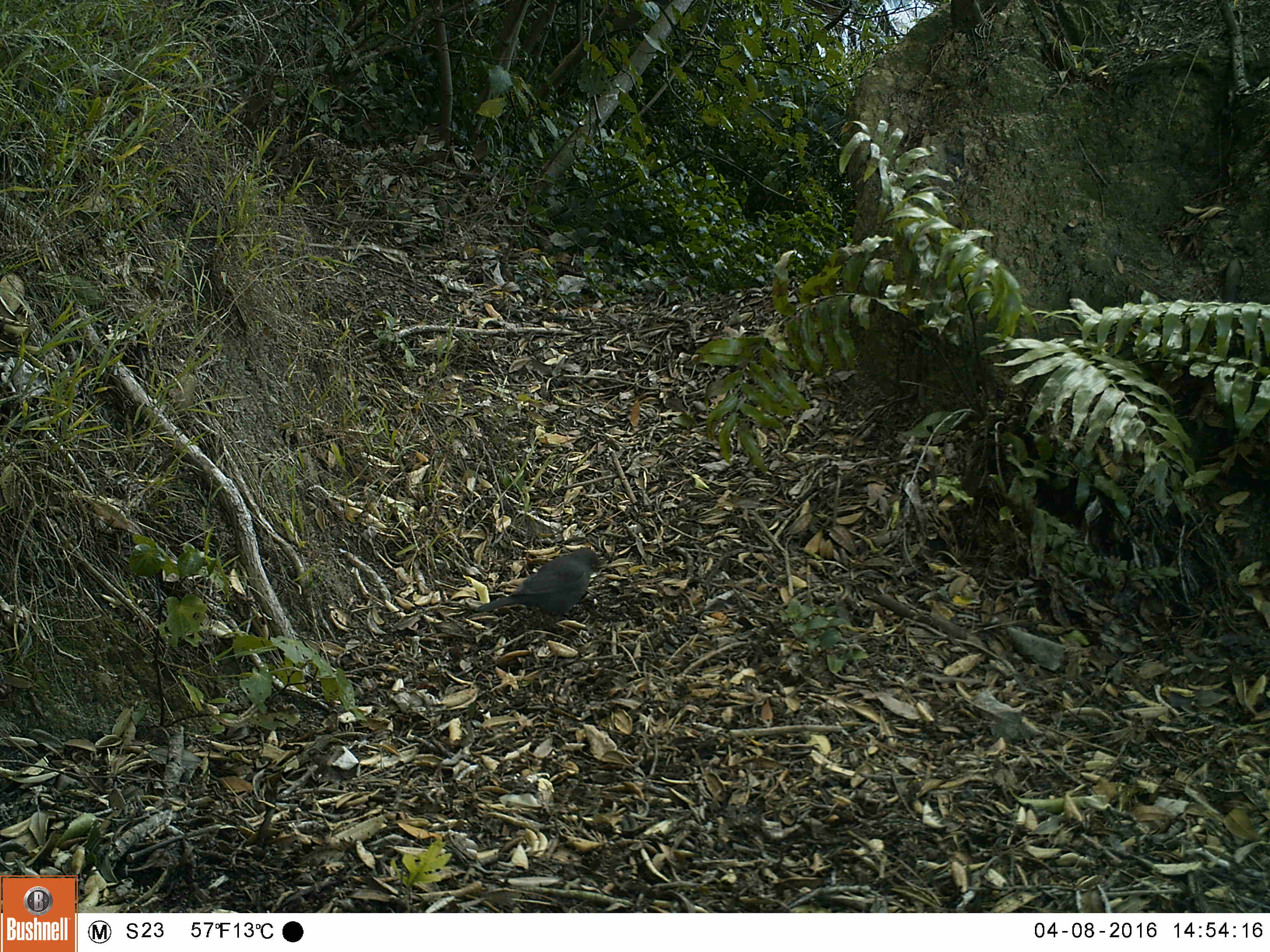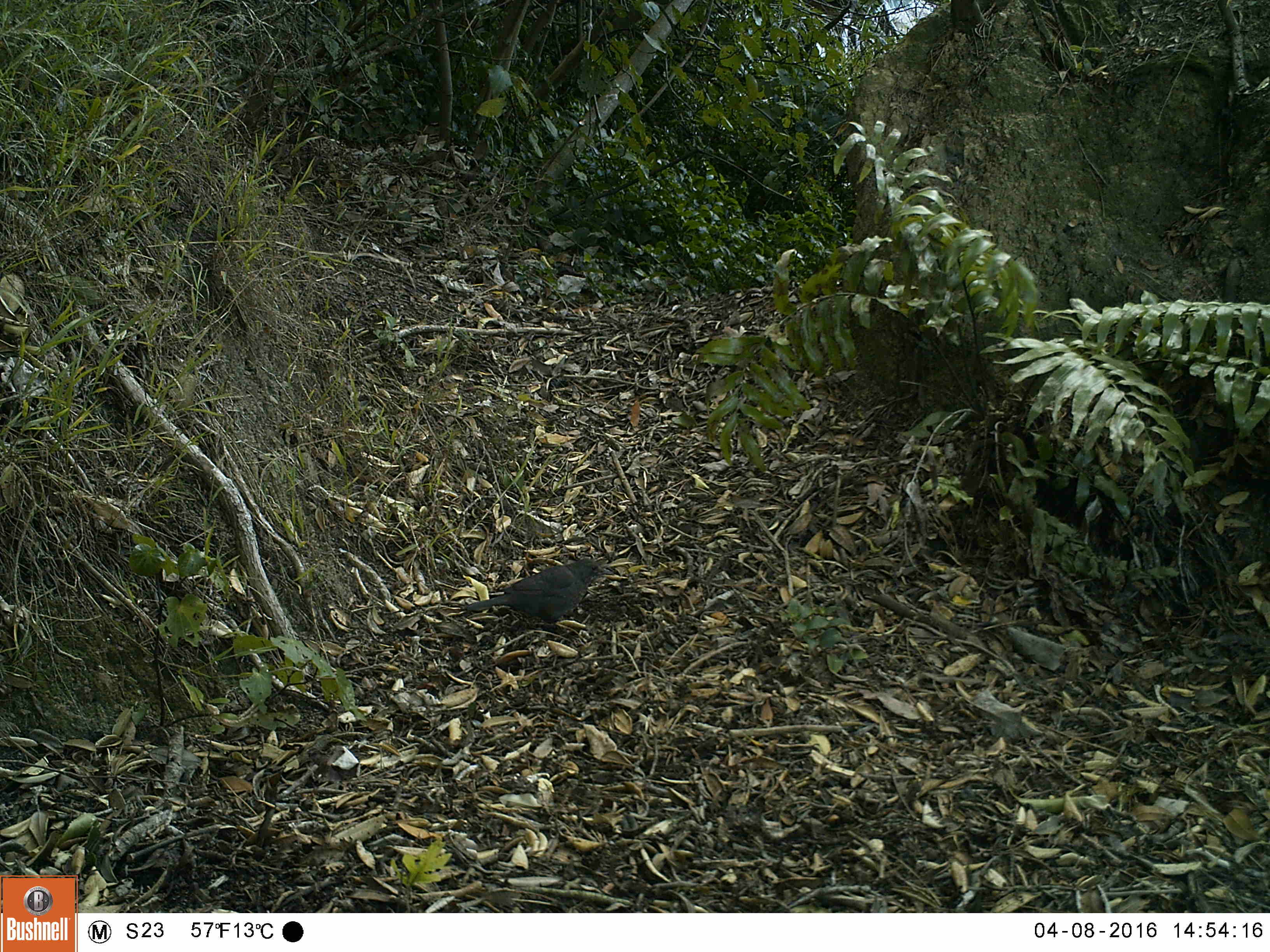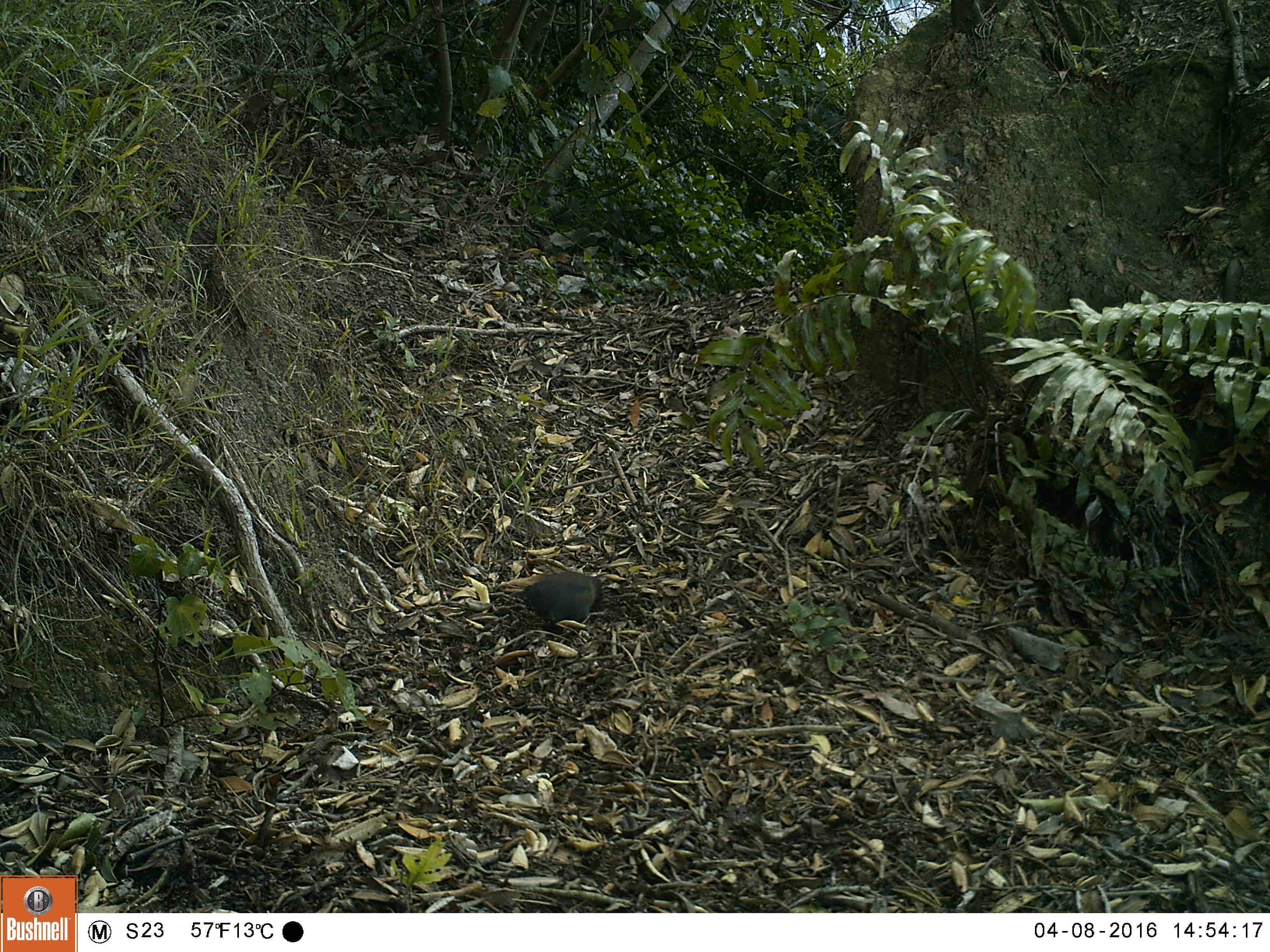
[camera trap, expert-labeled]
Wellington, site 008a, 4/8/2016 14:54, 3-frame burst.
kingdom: Animalia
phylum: Chordata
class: Aves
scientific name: Aves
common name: bird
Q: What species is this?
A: Bird (Aves).